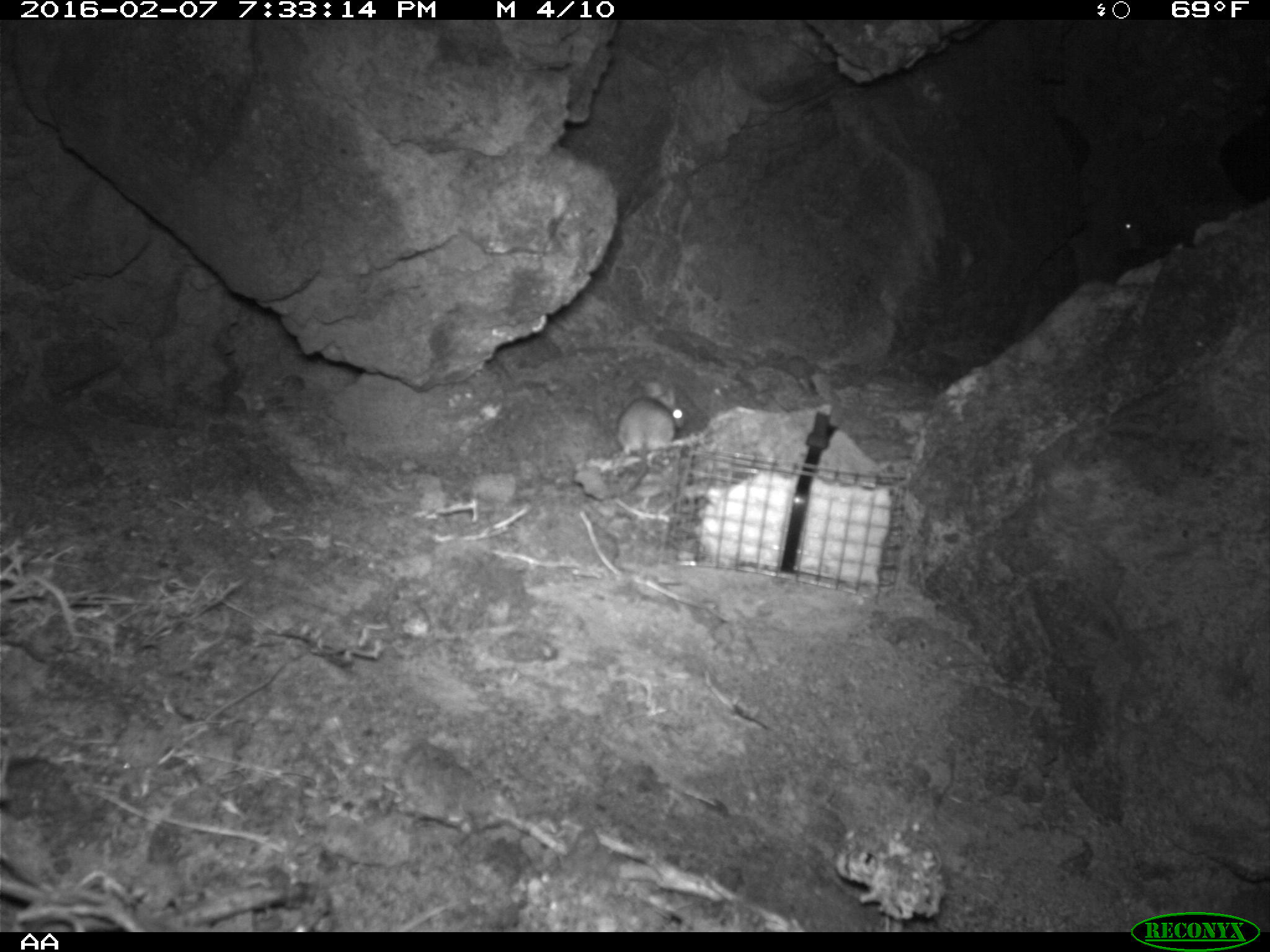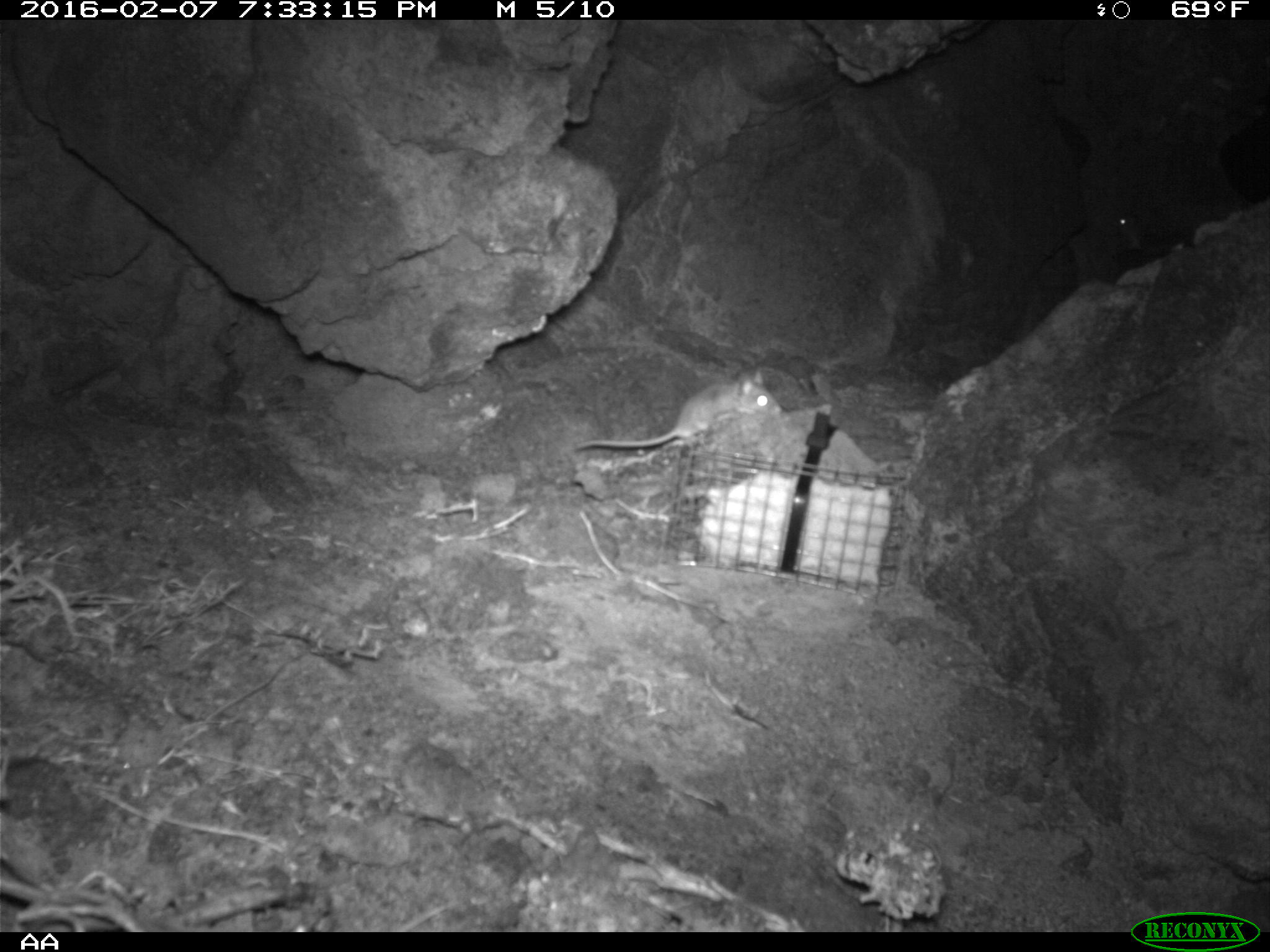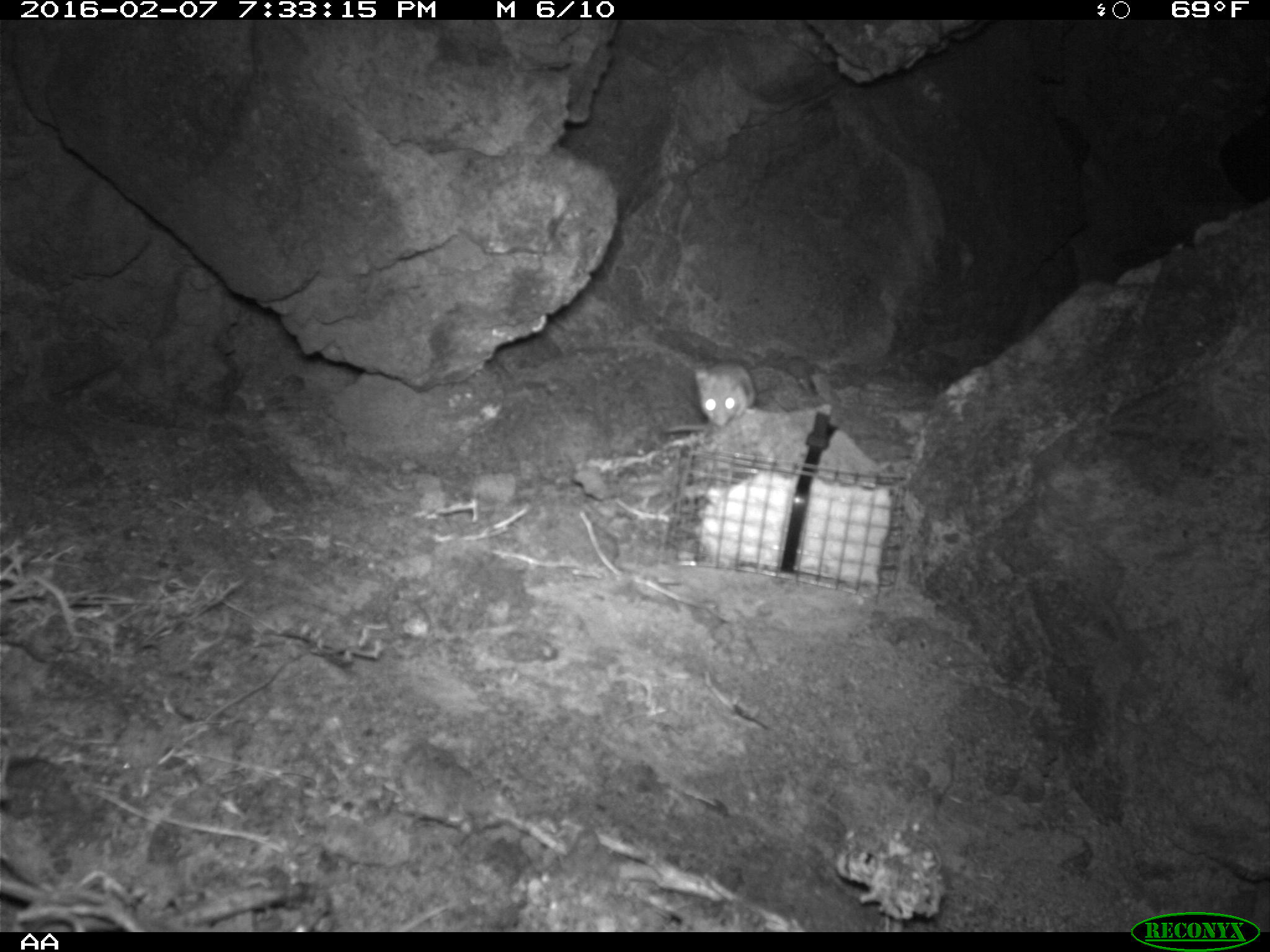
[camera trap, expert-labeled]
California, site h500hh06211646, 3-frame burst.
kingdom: Animalia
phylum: Chordata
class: Mammalia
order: Rodentia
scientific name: Rodentia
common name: rodent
Rodent (Rodentia).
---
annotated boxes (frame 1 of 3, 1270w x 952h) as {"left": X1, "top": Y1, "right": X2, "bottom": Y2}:
rodent: {"left": 619, "top": 378, "right": 686, "bottom": 453}; {"left": 1104, "top": 209, "right": 1147, "bottom": 252}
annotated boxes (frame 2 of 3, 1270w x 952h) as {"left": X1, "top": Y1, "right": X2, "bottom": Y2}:
rodent: {"left": 574, "top": 364, "right": 784, "bottom": 452}; {"left": 1111, "top": 207, "right": 1156, "bottom": 256}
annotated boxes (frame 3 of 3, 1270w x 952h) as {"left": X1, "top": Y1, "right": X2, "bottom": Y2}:
rodent: {"left": 663, "top": 361, "right": 757, "bottom": 432}